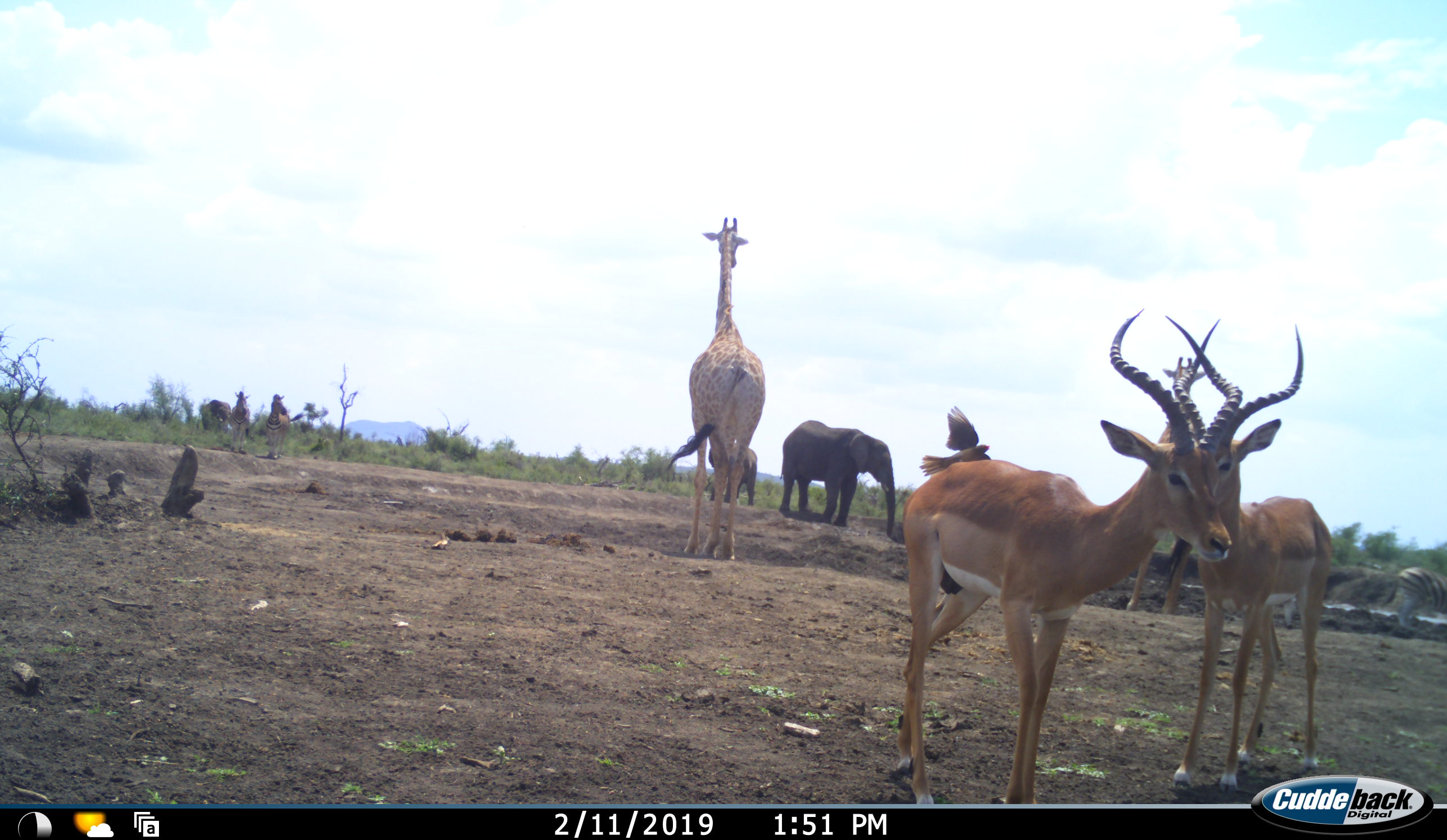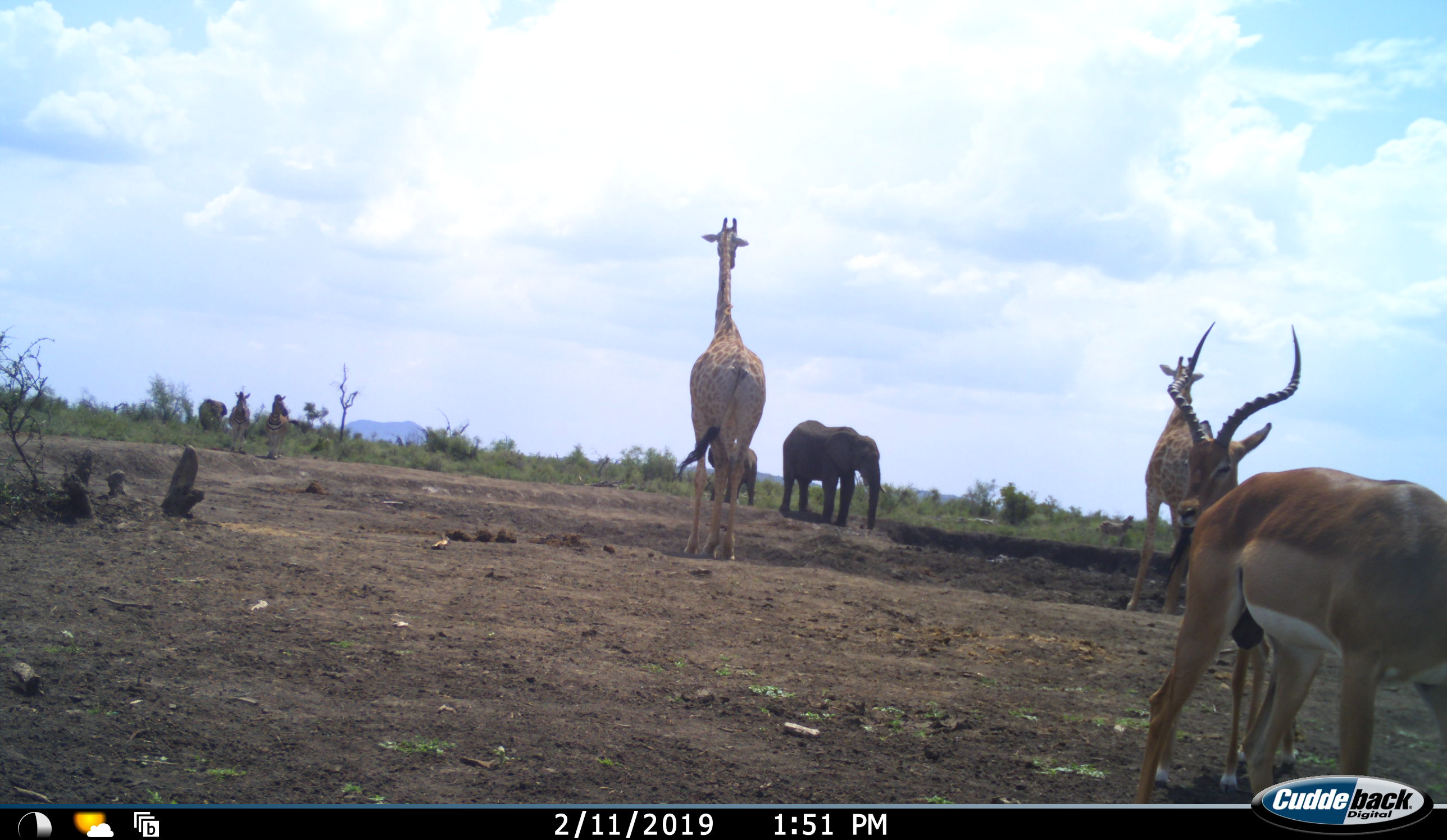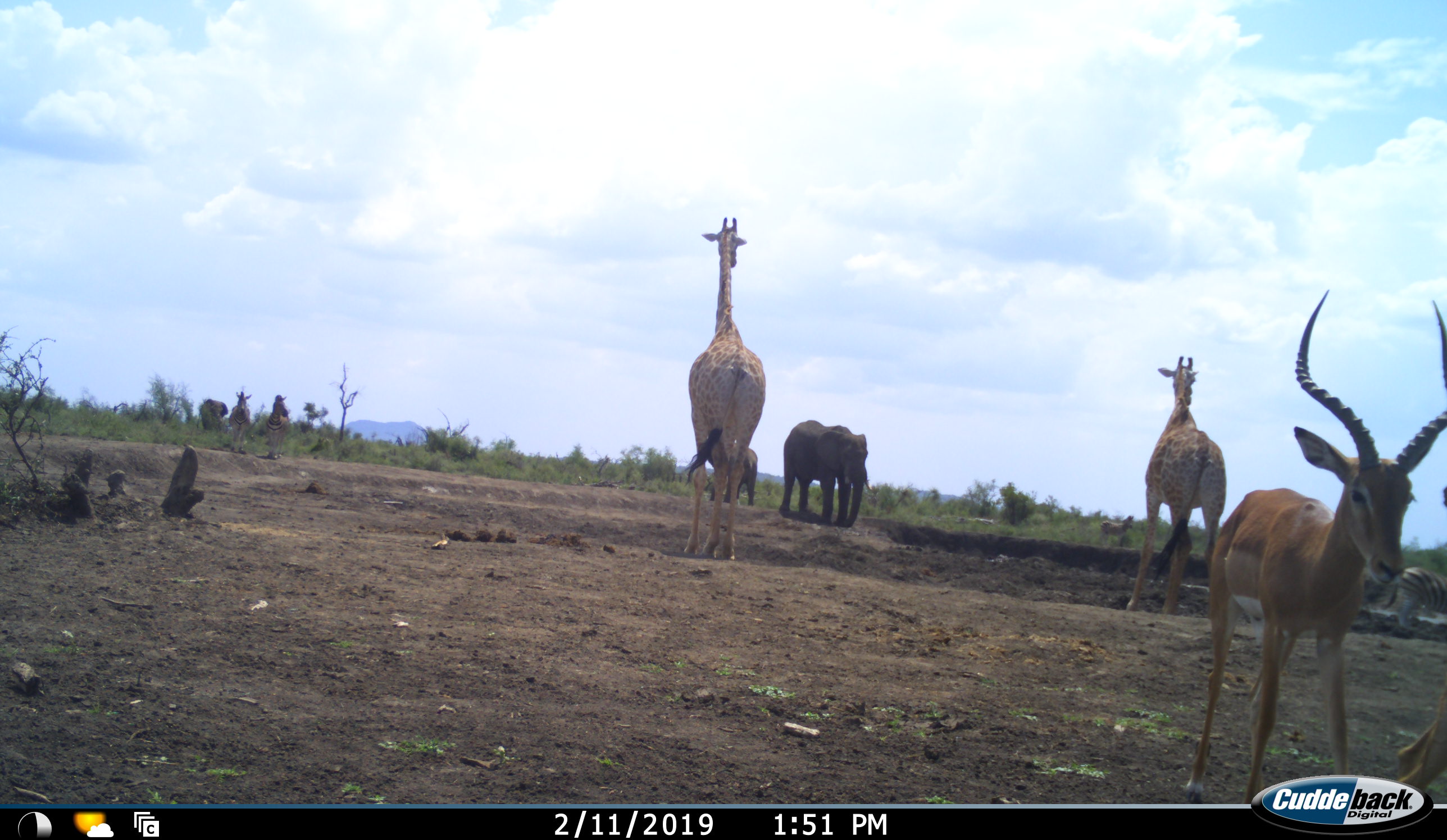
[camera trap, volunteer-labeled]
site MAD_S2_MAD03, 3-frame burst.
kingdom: Animalia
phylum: Chordata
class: Mammalia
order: Proboscidea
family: Elephantidae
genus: Loxodonta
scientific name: Loxodonta africana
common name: african bush elephant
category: elephant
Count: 2.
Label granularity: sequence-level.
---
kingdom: Animalia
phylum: Chordata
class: Mammalia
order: Artiodactyla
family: Giraffidae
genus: Giraffa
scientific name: Giraffa camelopardalis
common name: giraffe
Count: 2.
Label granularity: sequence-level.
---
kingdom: Animalia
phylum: Chordata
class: Mammalia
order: Artiodactyla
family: Bovidae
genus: Aepyceros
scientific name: Aepyceros melampus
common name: impala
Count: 2.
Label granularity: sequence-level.